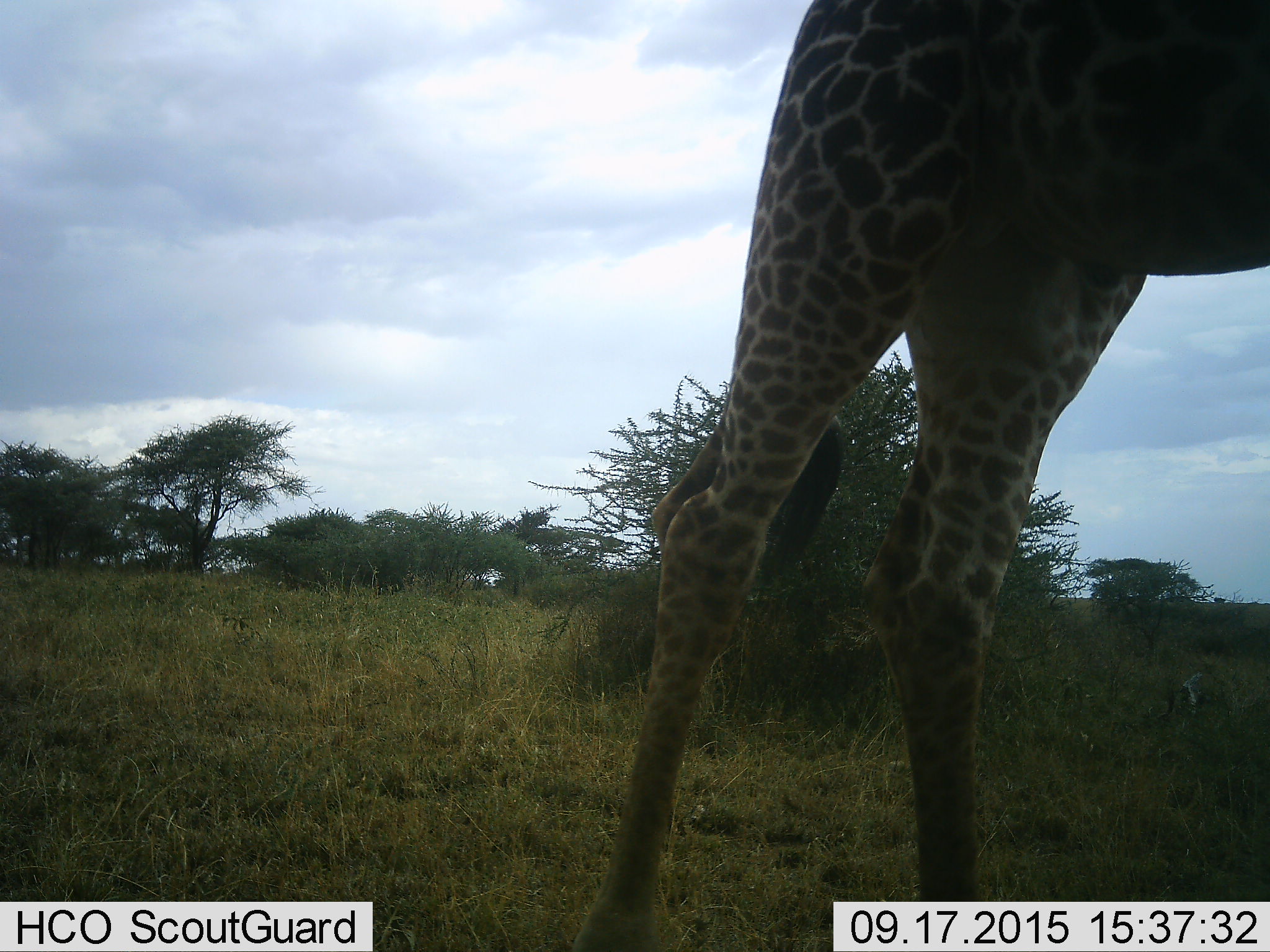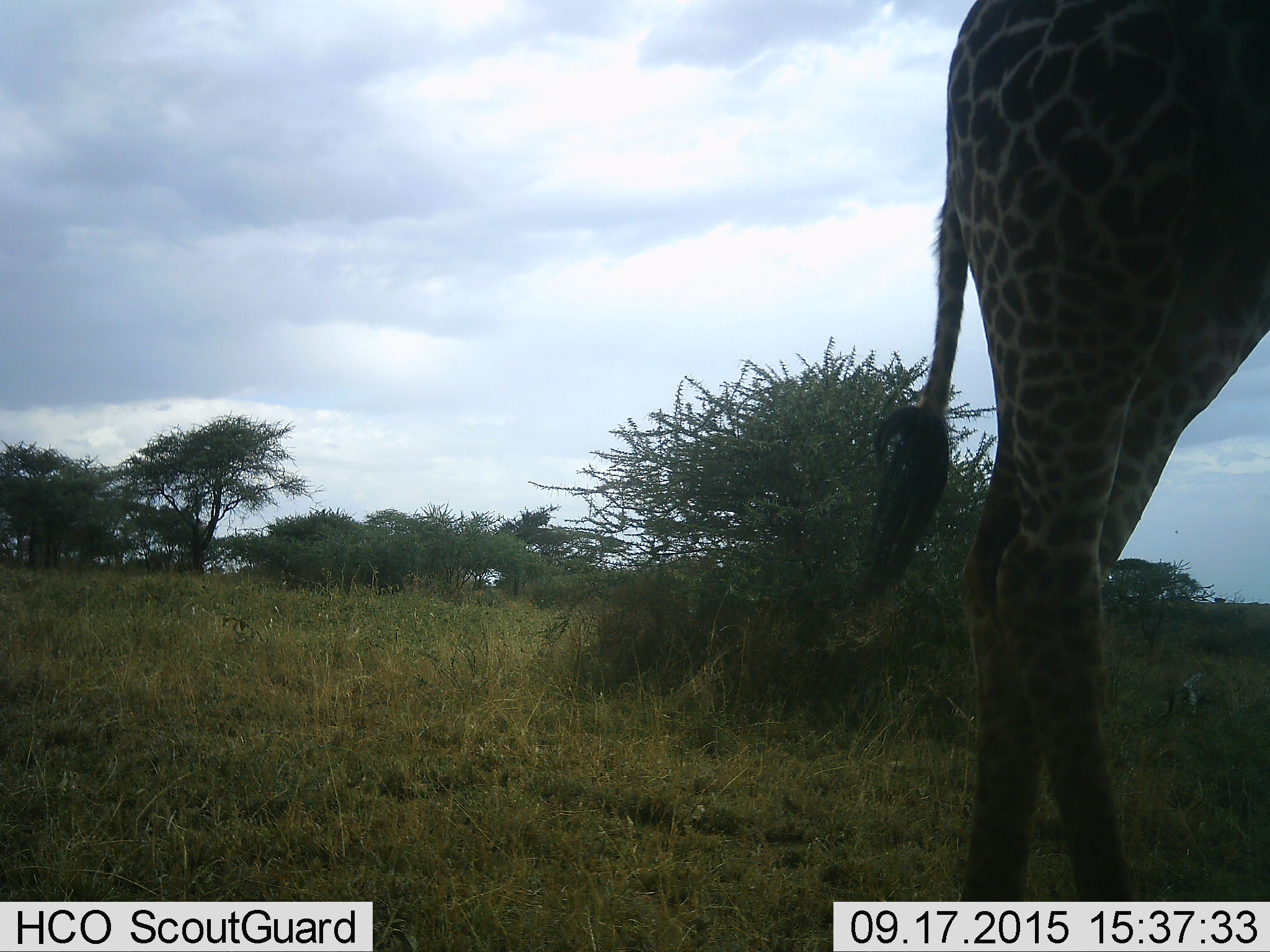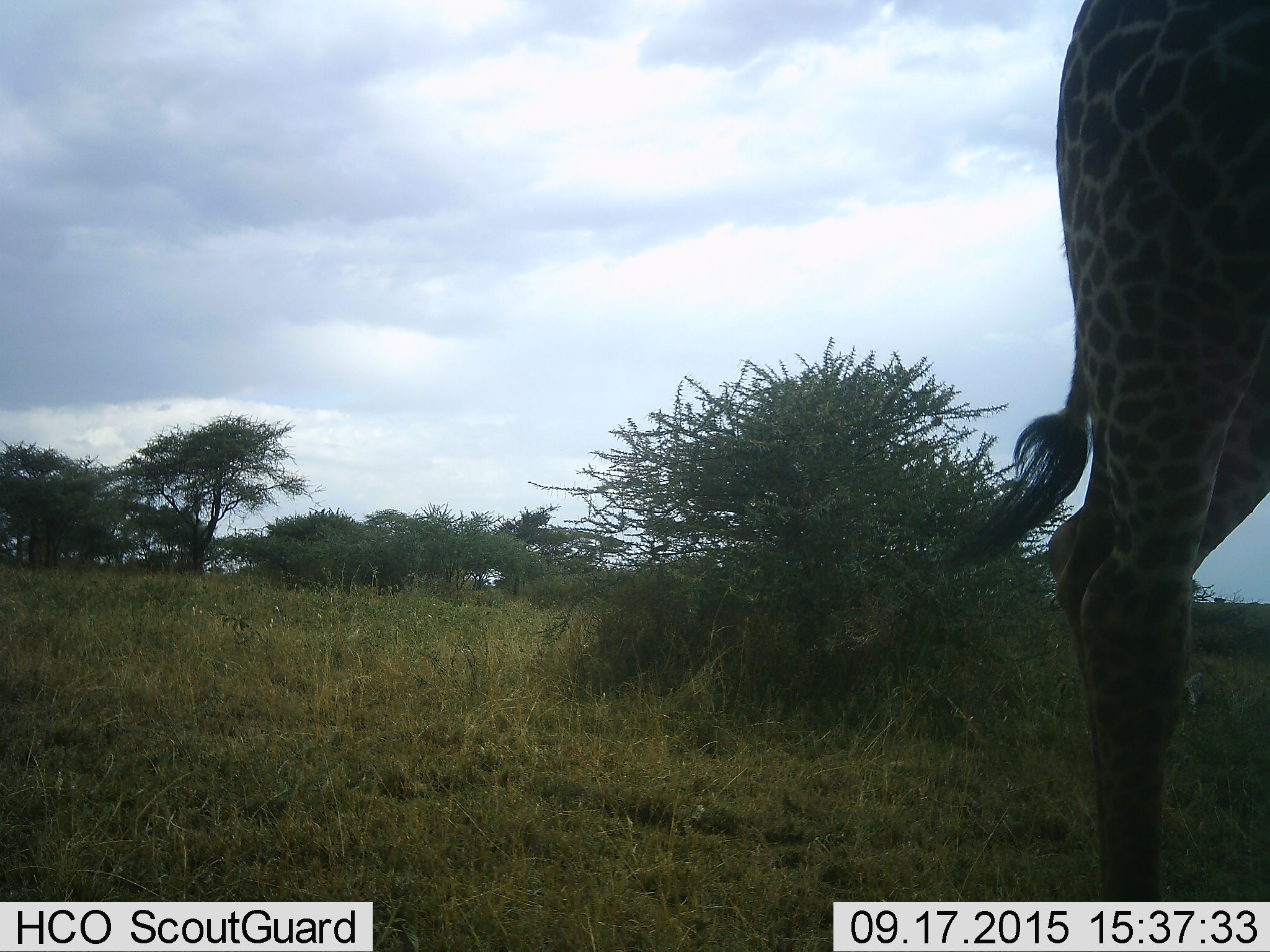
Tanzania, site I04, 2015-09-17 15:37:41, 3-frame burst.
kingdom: Animalia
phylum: Chordata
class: Mammalia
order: Artiodactyla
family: Giraffidae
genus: Giraffa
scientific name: Giraffa camelopardalis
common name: giraffe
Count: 1.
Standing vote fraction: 20%.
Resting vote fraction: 0%.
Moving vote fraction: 80%.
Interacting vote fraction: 0%.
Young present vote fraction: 0%.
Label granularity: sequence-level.